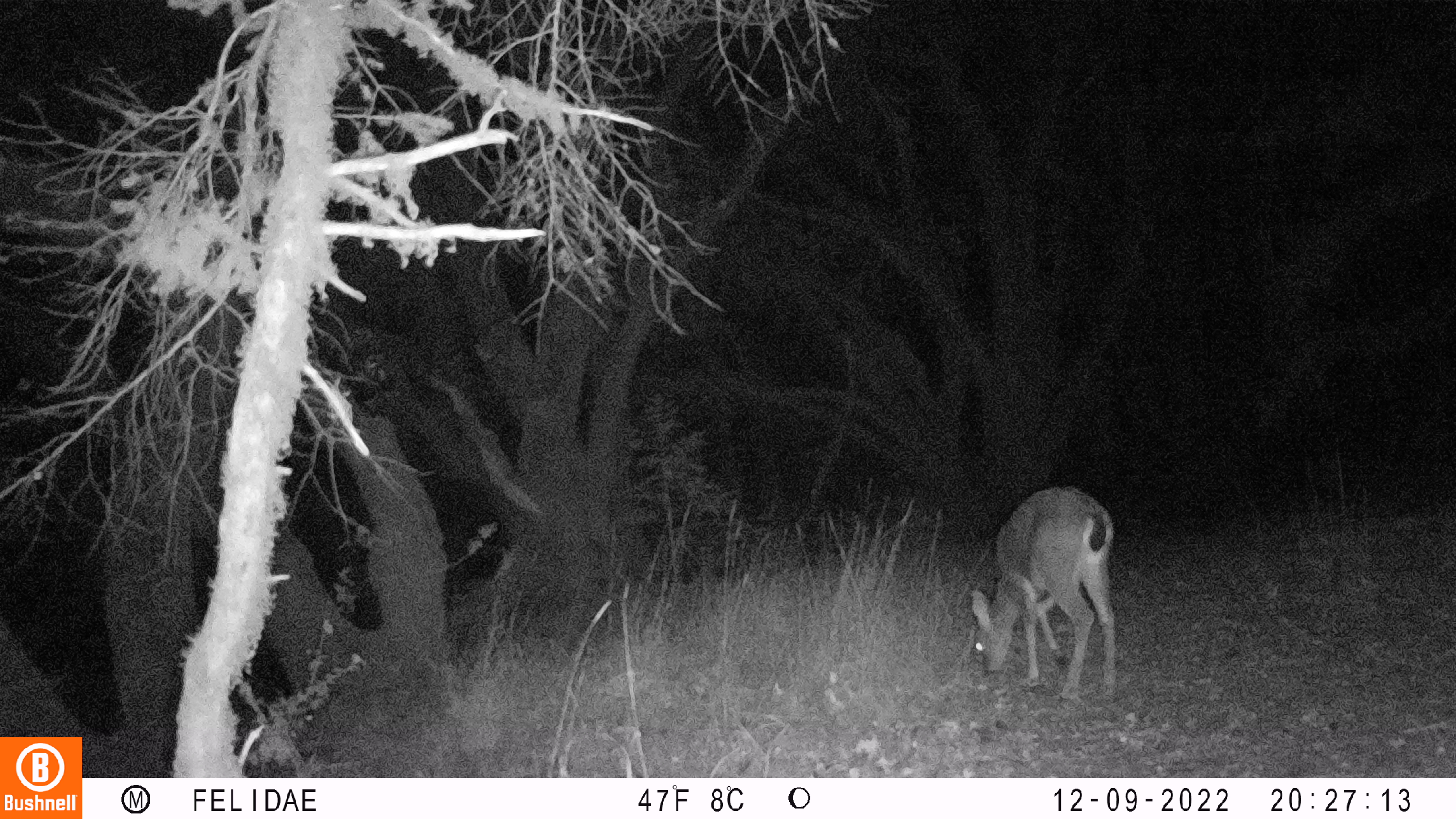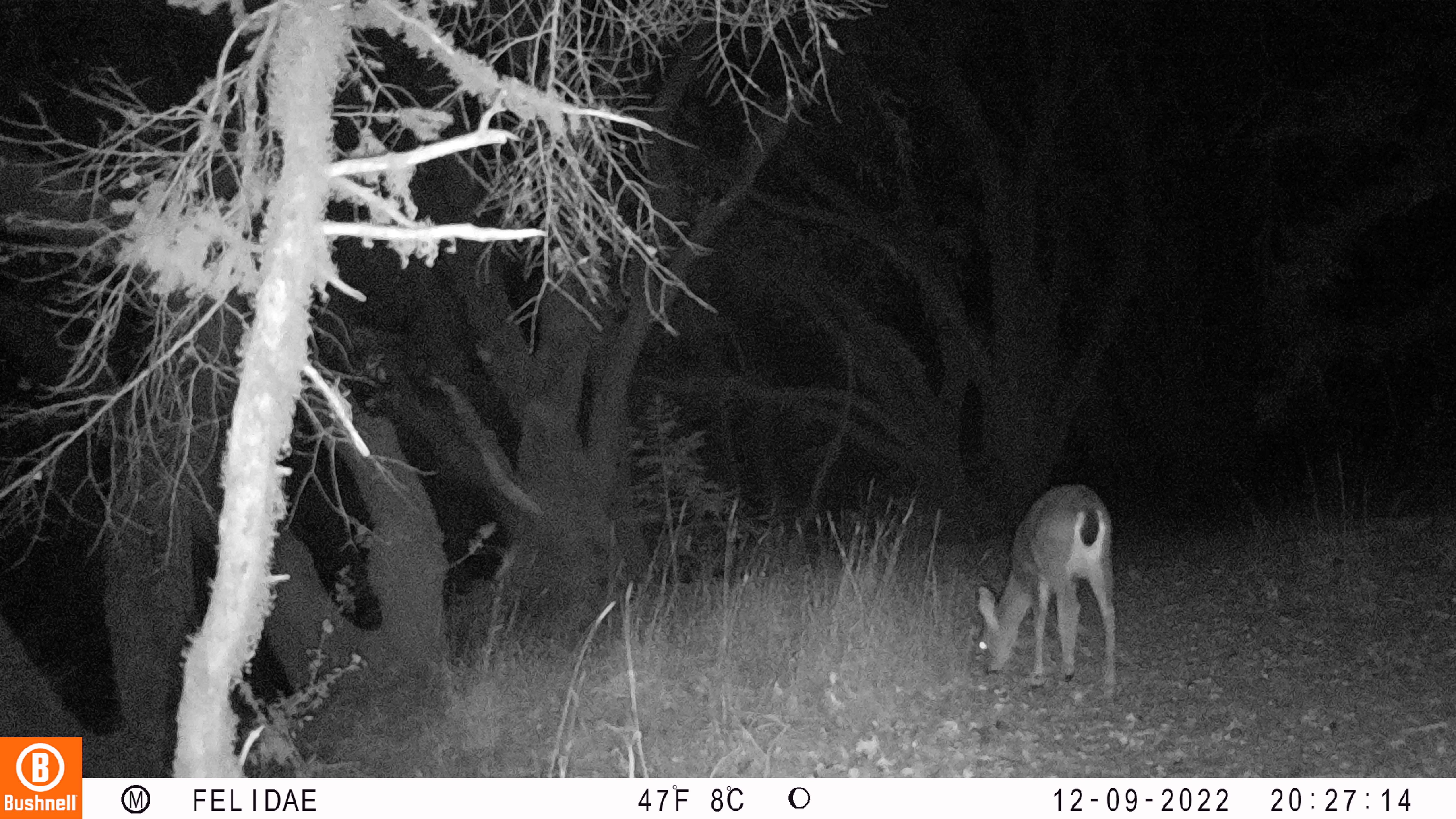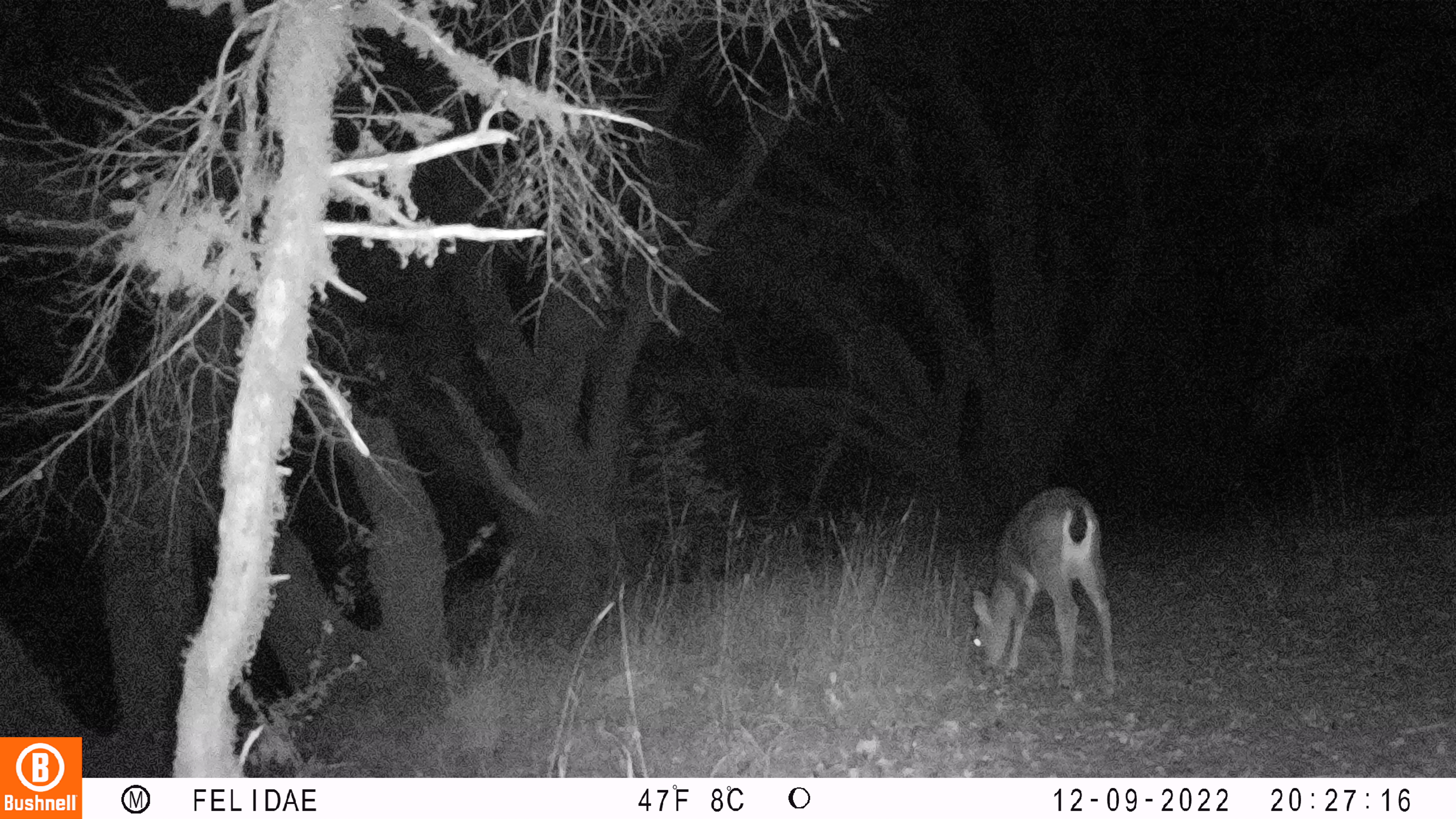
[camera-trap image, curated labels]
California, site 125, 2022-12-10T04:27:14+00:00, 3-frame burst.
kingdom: Animalia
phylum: Chordata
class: Mammalia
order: Artiodactyla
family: Cervidae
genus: Odocoileus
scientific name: Odocoileus hemionus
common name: mule deer